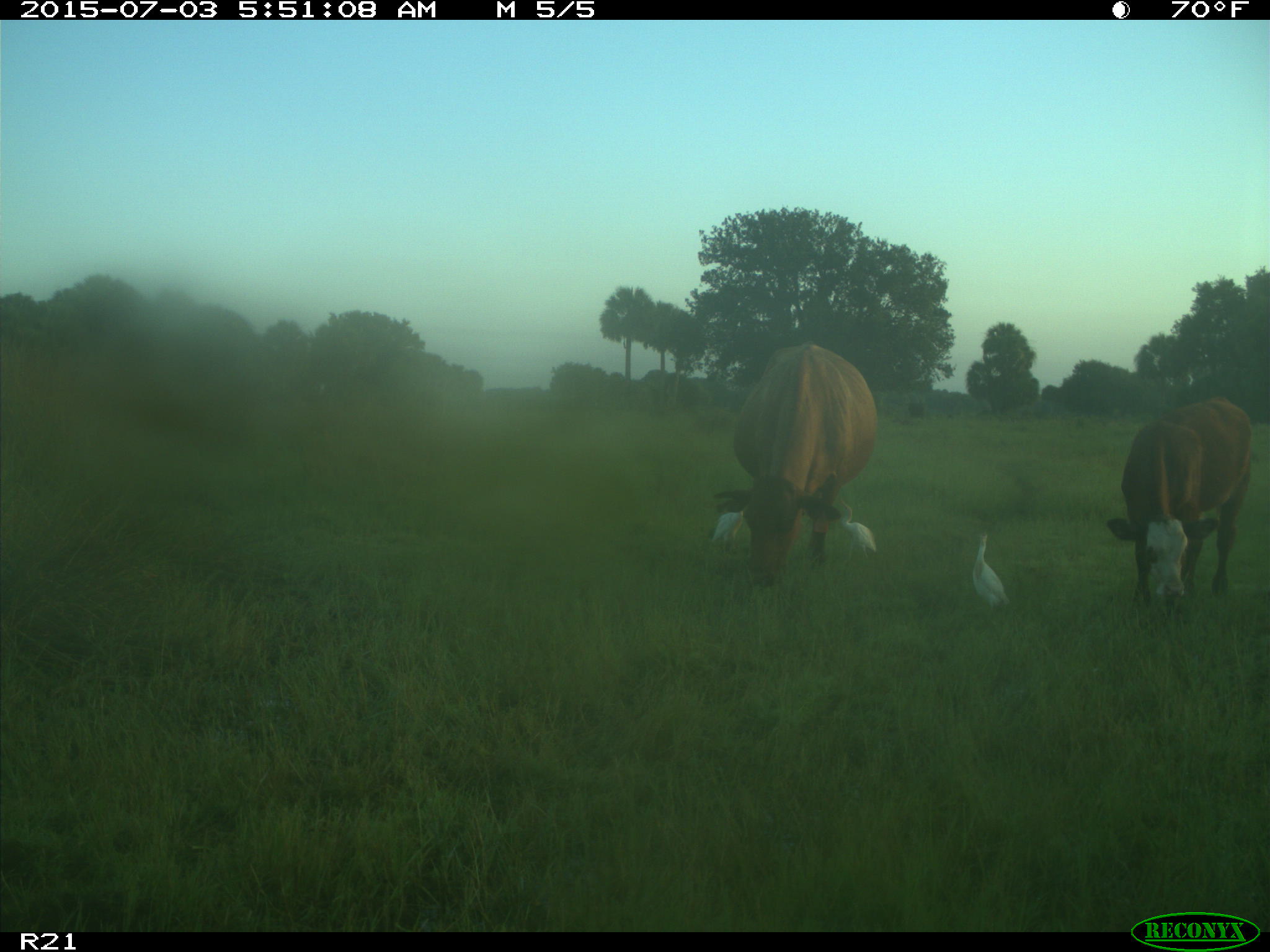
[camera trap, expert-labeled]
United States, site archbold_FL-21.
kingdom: Animalia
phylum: Chordata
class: Mammalia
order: Artiodactyla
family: Bovidae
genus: Bos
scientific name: Bos taurus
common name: domestic cow